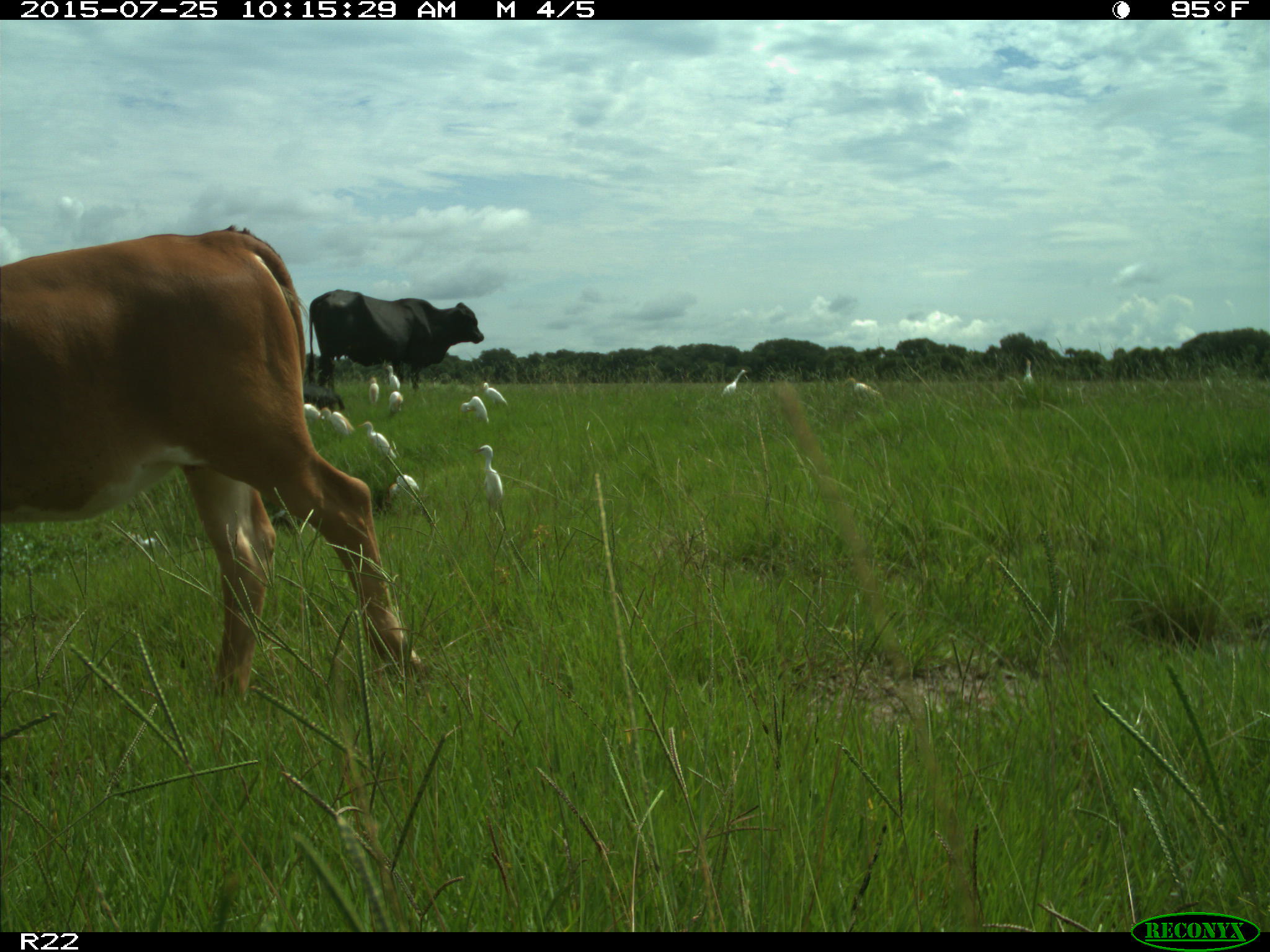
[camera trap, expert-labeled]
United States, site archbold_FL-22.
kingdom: Animalia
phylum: Chordata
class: Mammalia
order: Artiodactyla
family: Bovidae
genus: Bos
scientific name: Bos taurus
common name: domestic cow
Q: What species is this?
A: Bos taurus (domestic cow).